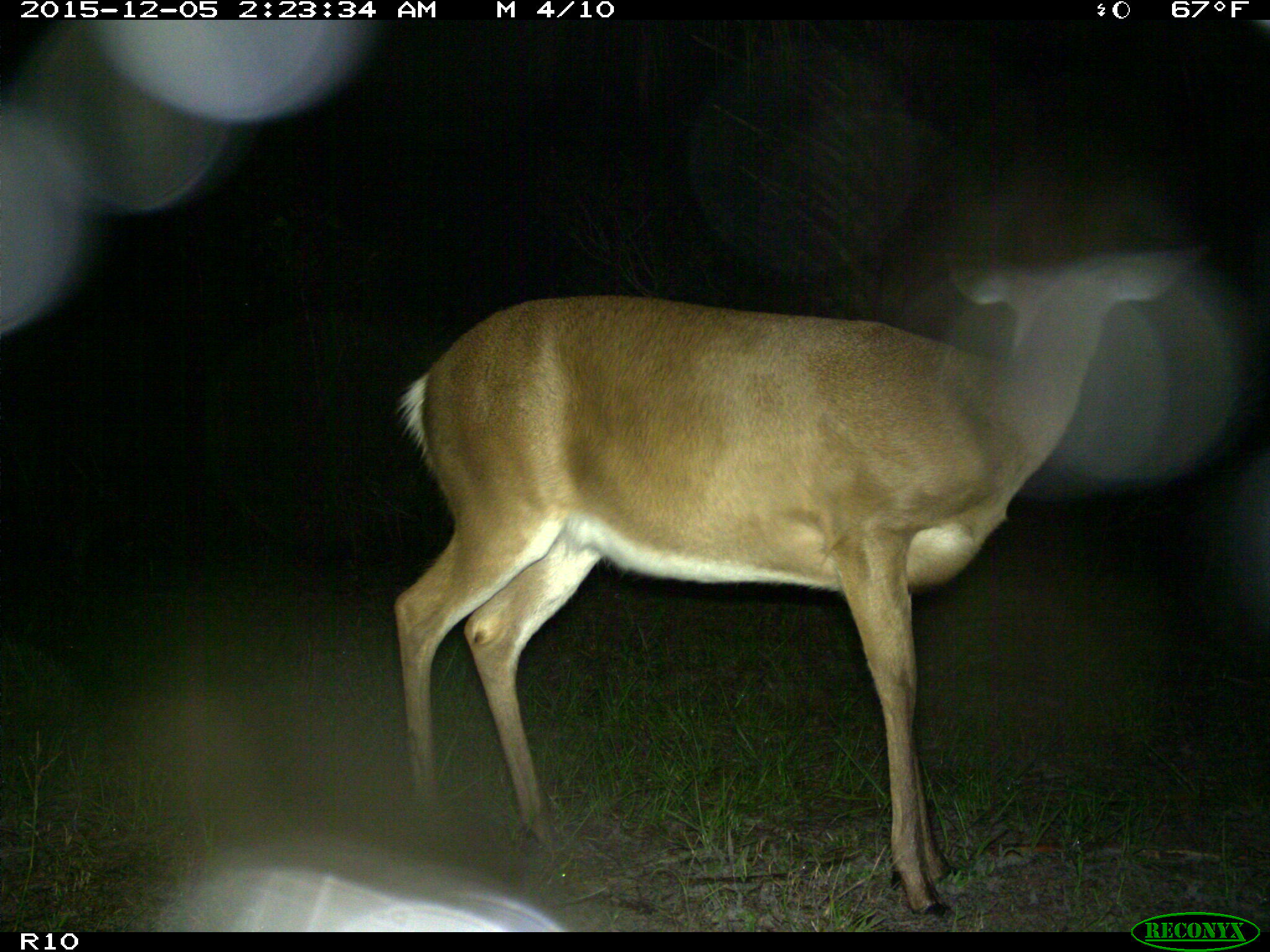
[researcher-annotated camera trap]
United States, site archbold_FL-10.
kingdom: Animalia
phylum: Chordata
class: Mammalia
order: Artiodactyla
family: Cervidae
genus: Odocoileus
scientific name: Odocoileus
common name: deer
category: unidentified deer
Unidentified deer (deer) (Odocoileus).